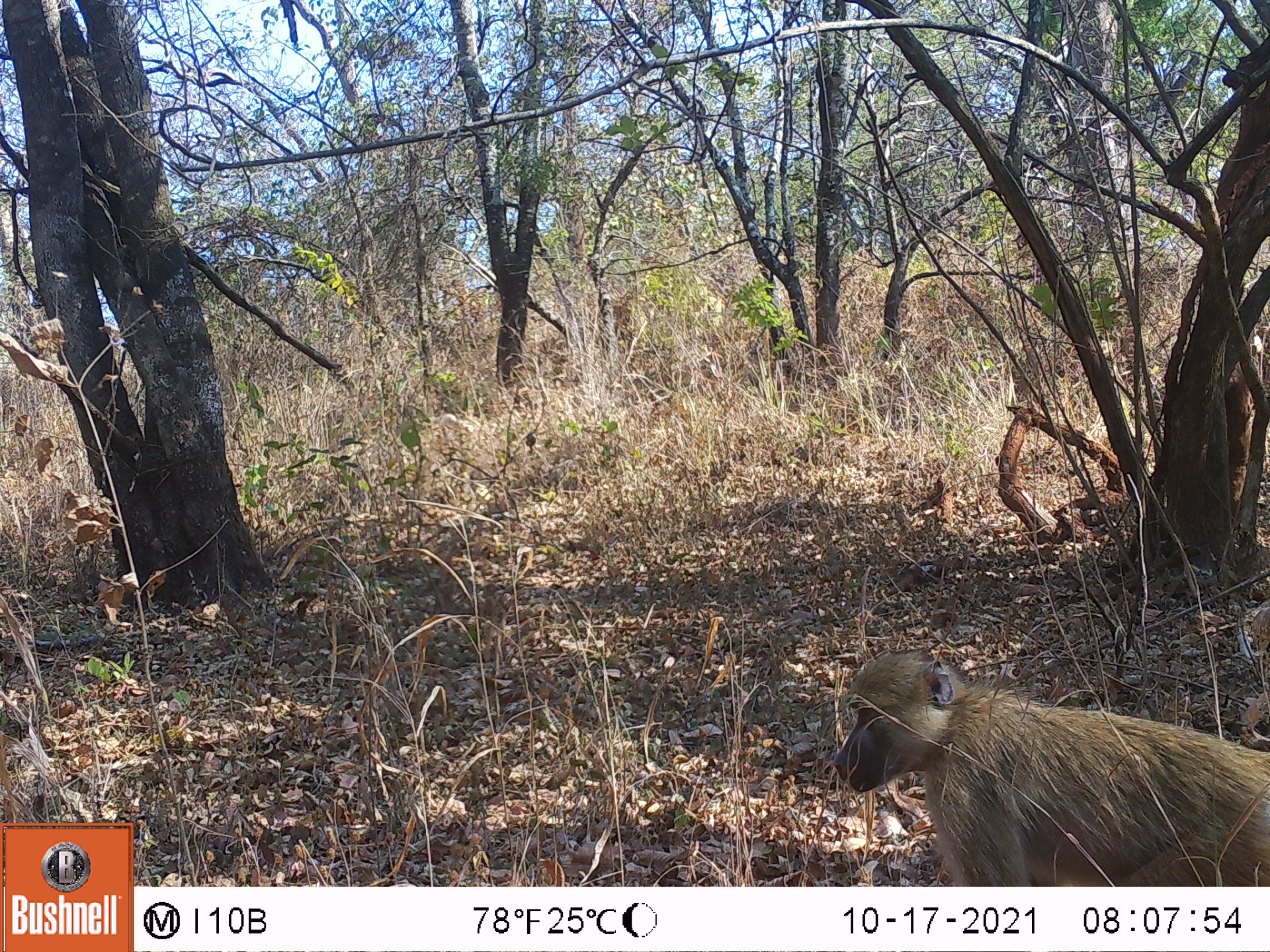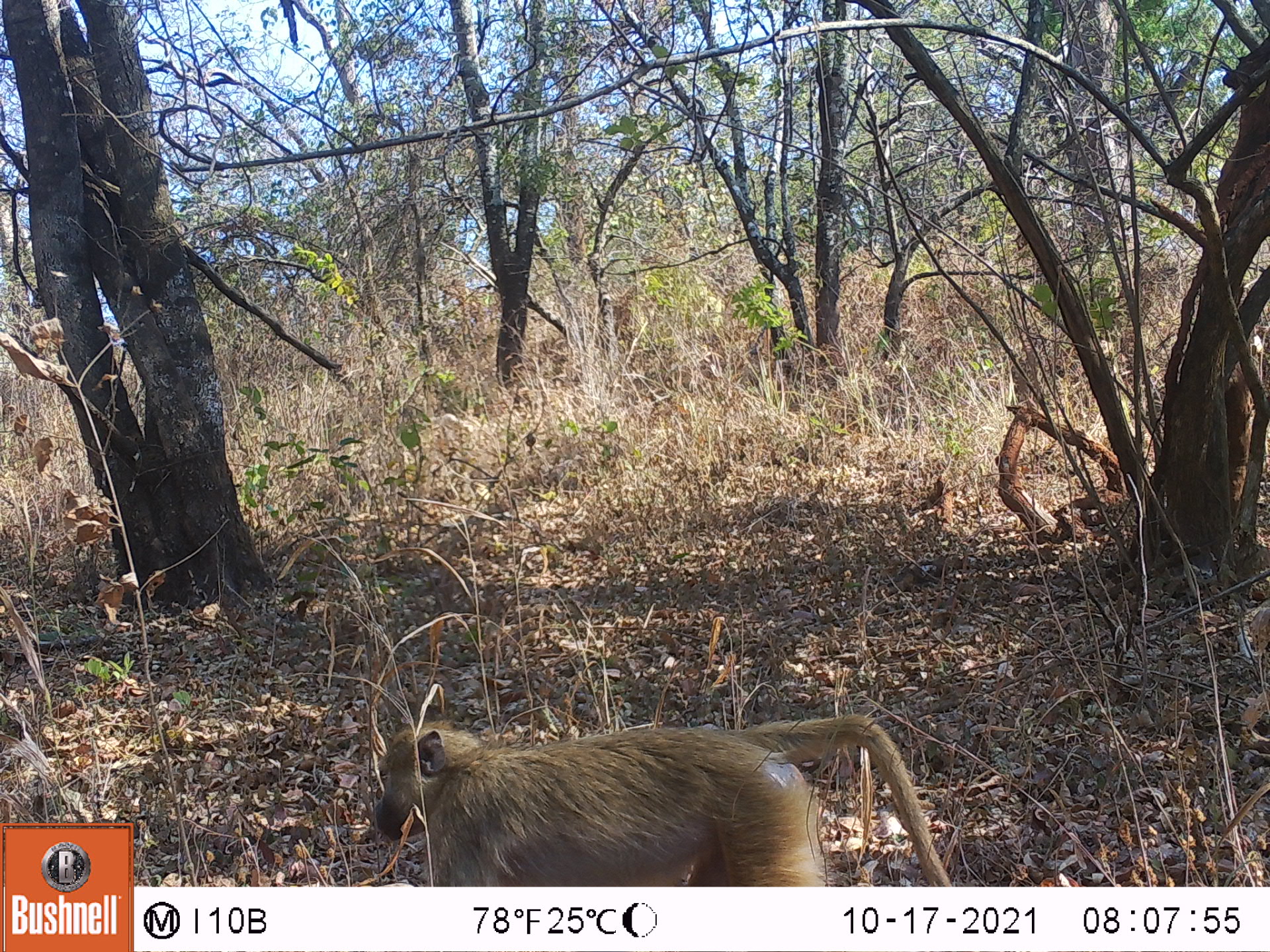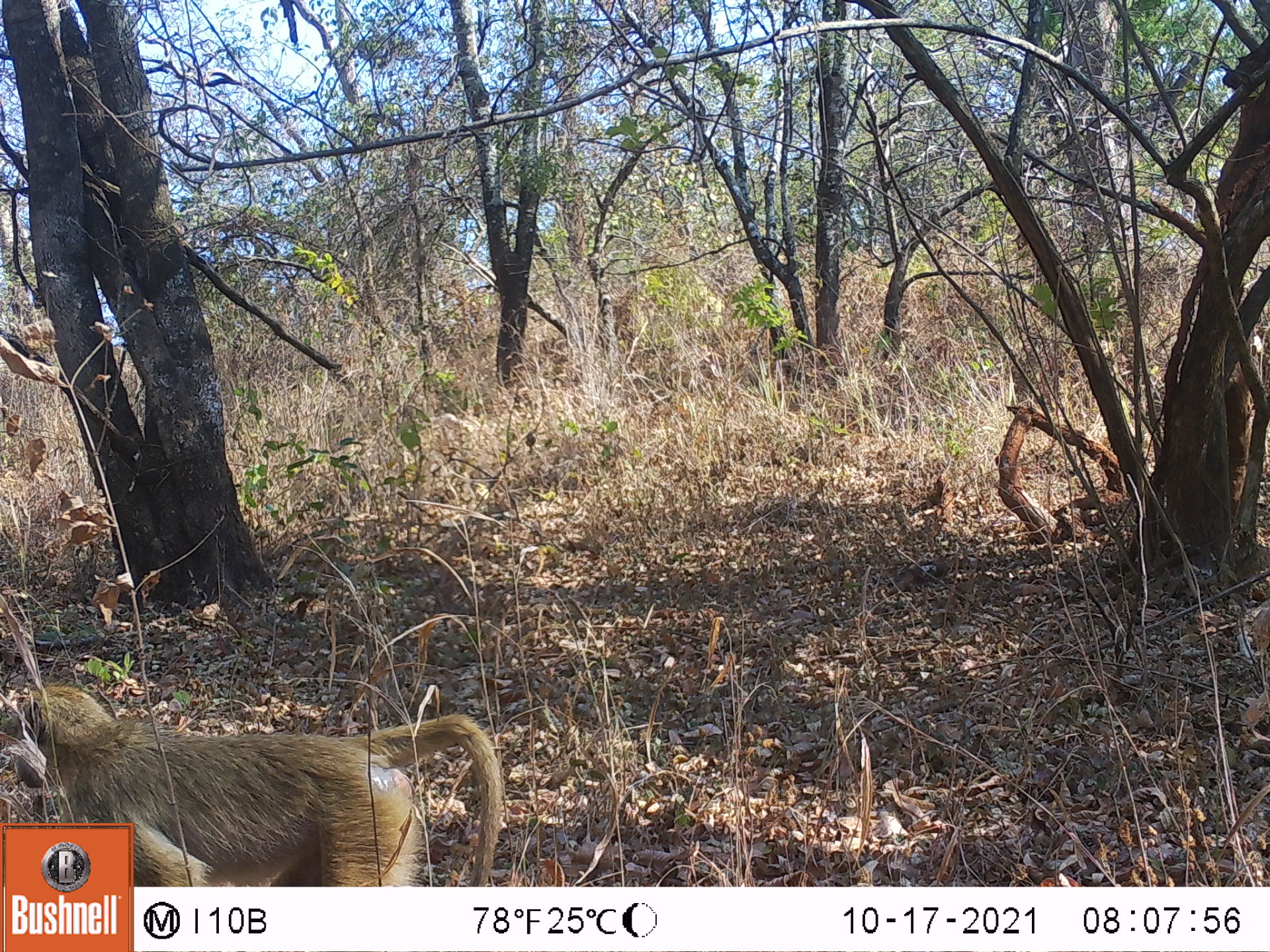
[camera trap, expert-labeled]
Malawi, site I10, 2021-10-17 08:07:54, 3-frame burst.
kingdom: Animalia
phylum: Chordata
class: Mammalia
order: Primates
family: Cercopithecidae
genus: Papio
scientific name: Papio cynocephalus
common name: yellow baboon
Yellow baboon (Papio cynocephalus), count 1.